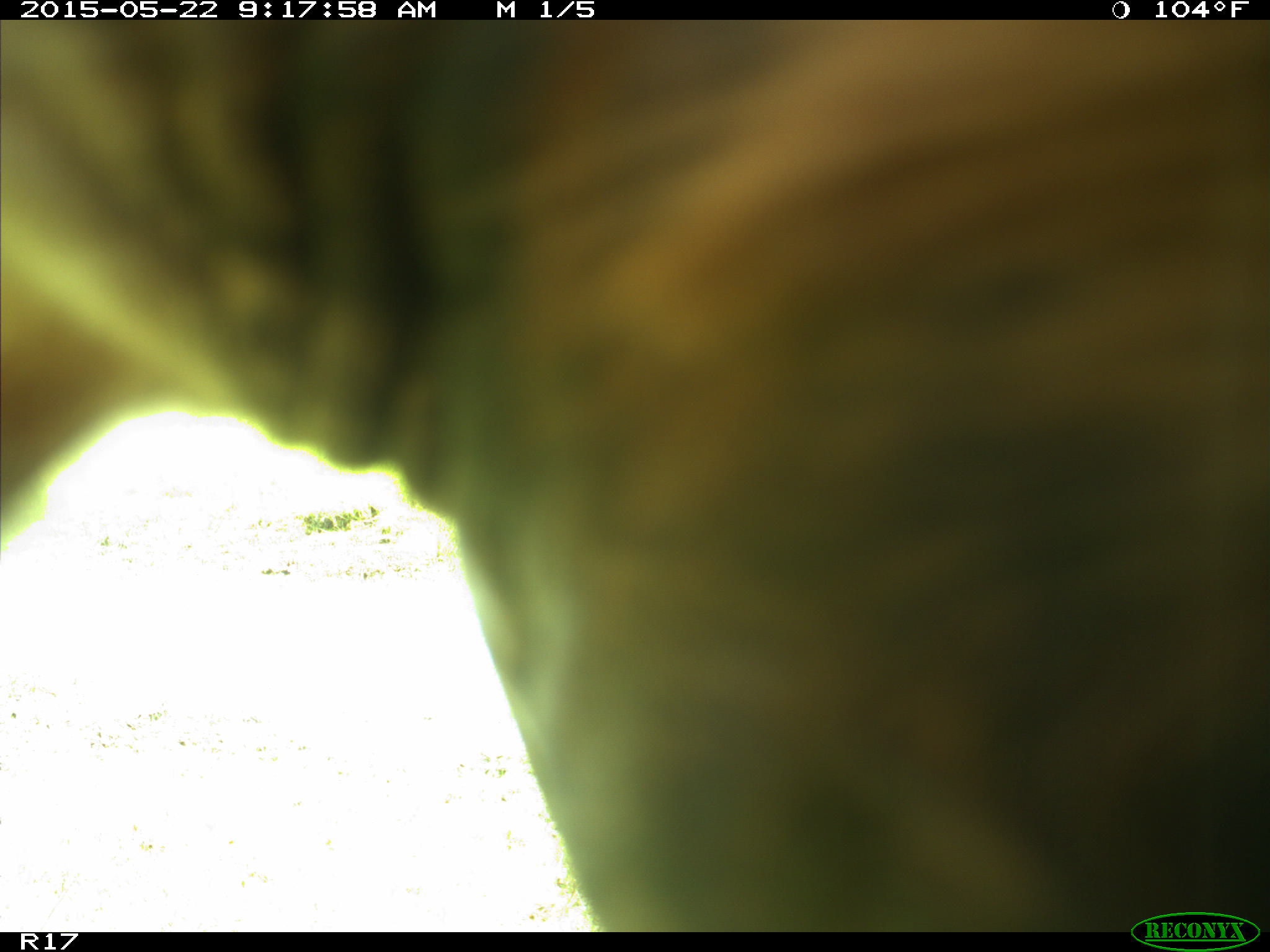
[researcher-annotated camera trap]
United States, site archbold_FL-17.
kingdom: Animalia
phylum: Chordata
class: Mammalia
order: Artiodactyla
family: Bovidae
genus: Bos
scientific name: Bos taurus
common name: domestic cow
Bos taurus (domestic cow).